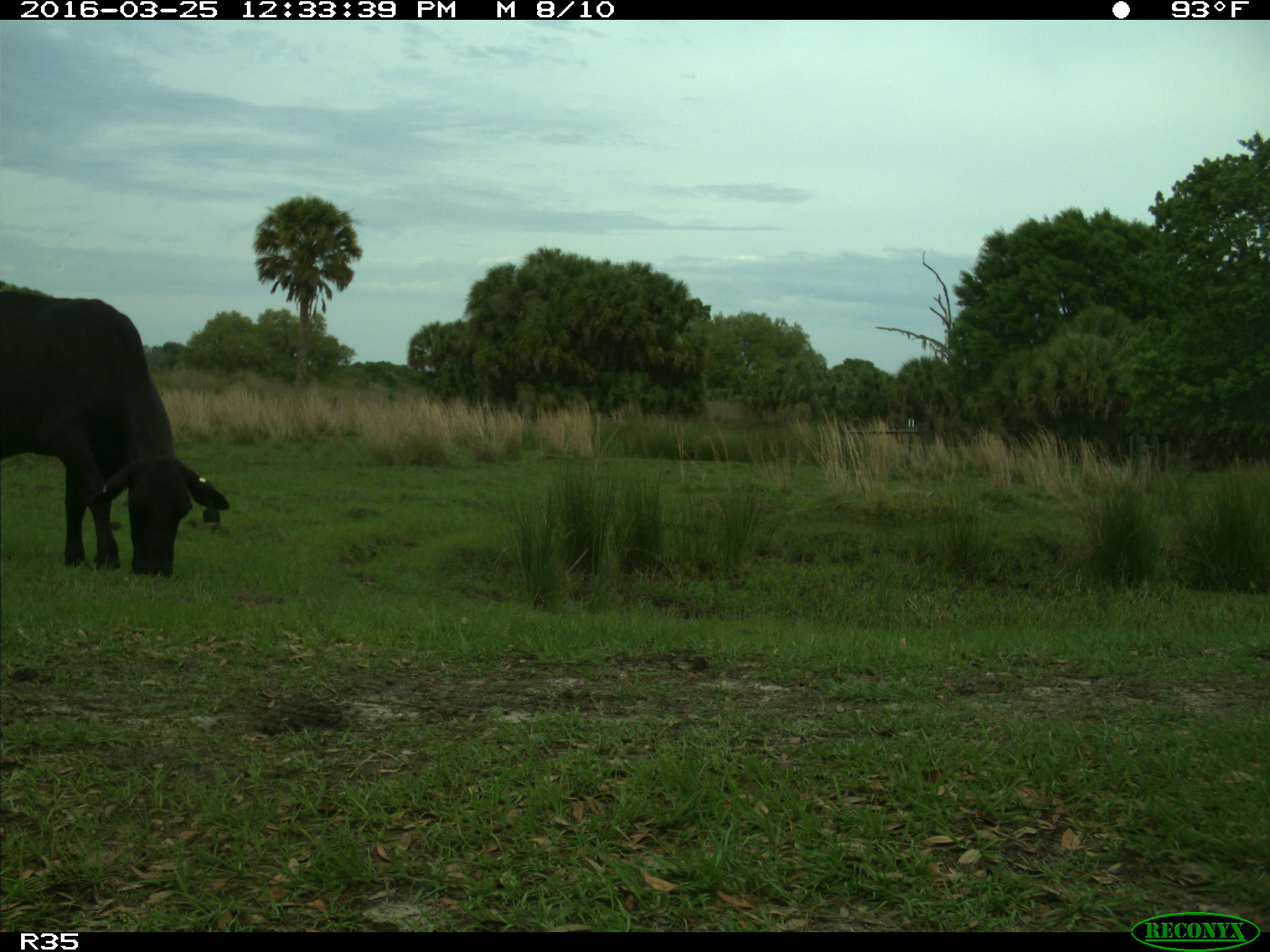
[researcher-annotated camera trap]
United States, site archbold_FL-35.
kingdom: Animalia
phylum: Chordata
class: Mammalia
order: Artiodactyla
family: Bovidae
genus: Bos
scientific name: Bos taurus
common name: domestic cow